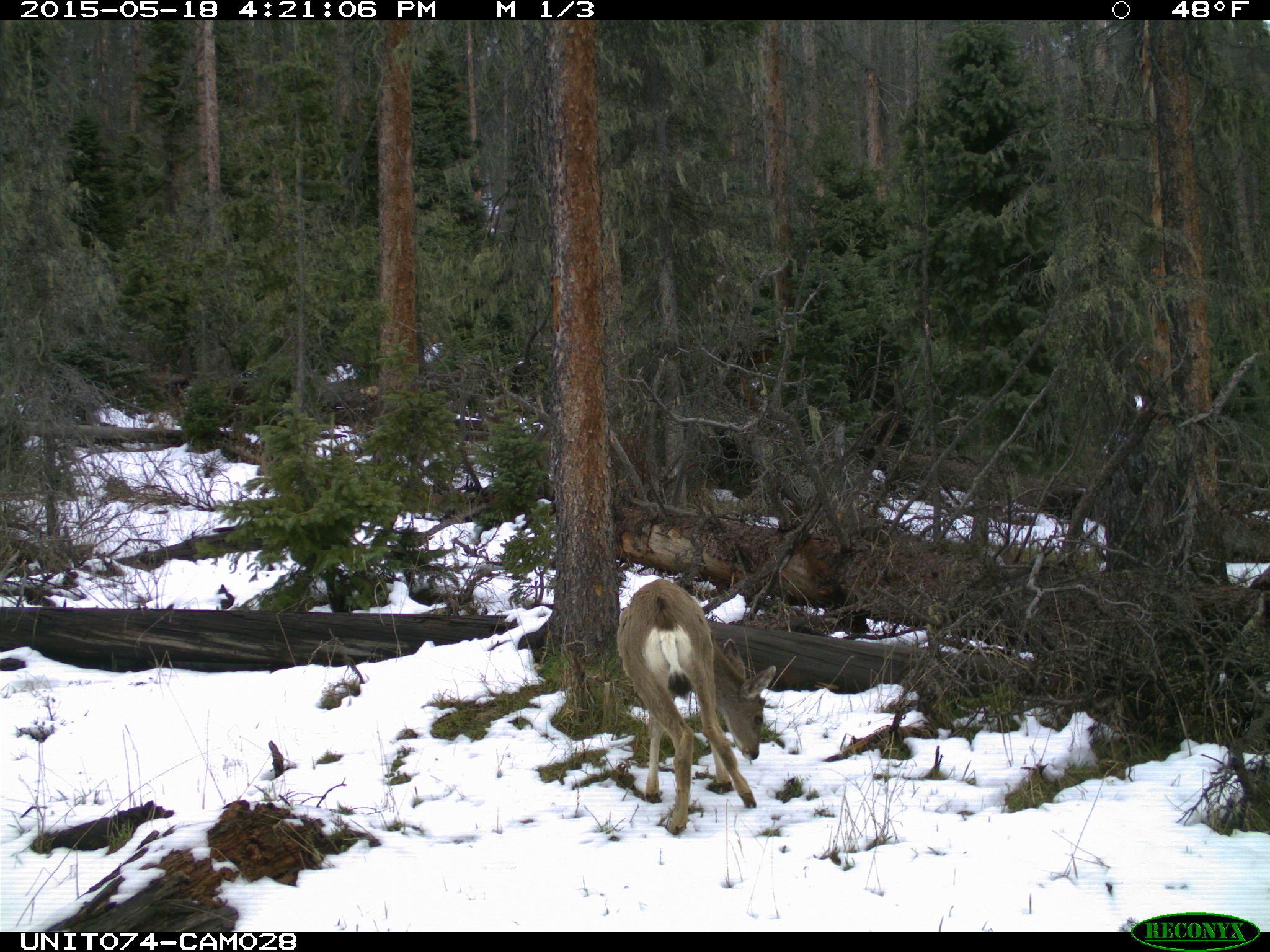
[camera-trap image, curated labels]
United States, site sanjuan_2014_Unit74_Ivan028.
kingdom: Animalia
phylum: Chordata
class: Mammalia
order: Artiodactyla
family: Cervidae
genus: Odocoileus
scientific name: Odocoileus hemionus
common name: mule deer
Odocoileus hemionus (mule deer).